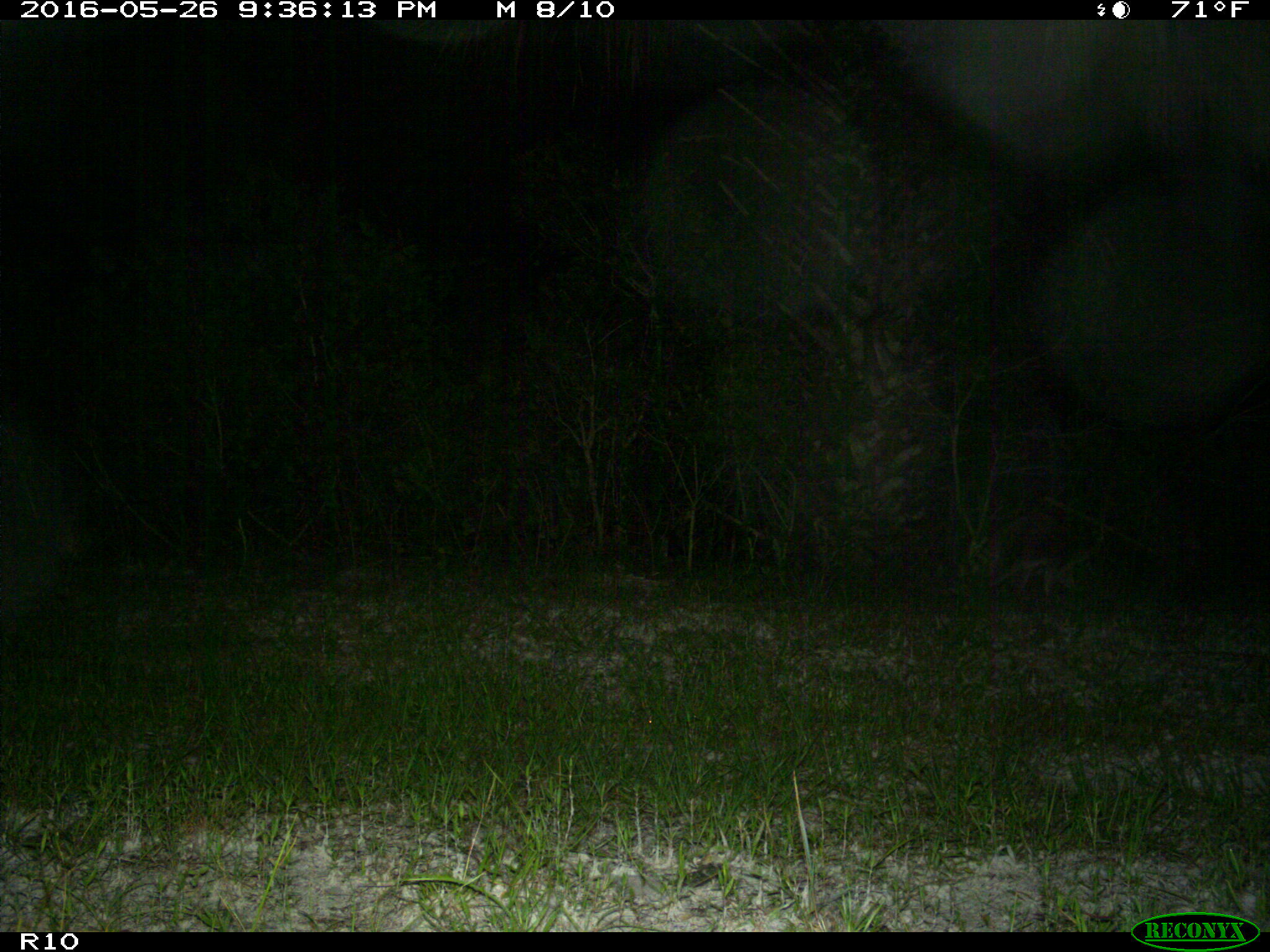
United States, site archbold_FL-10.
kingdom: Animalia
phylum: Chordata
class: Mammalia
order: Carnivora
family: Procyonidae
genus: Procyon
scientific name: Procyon lotor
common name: common raccoon